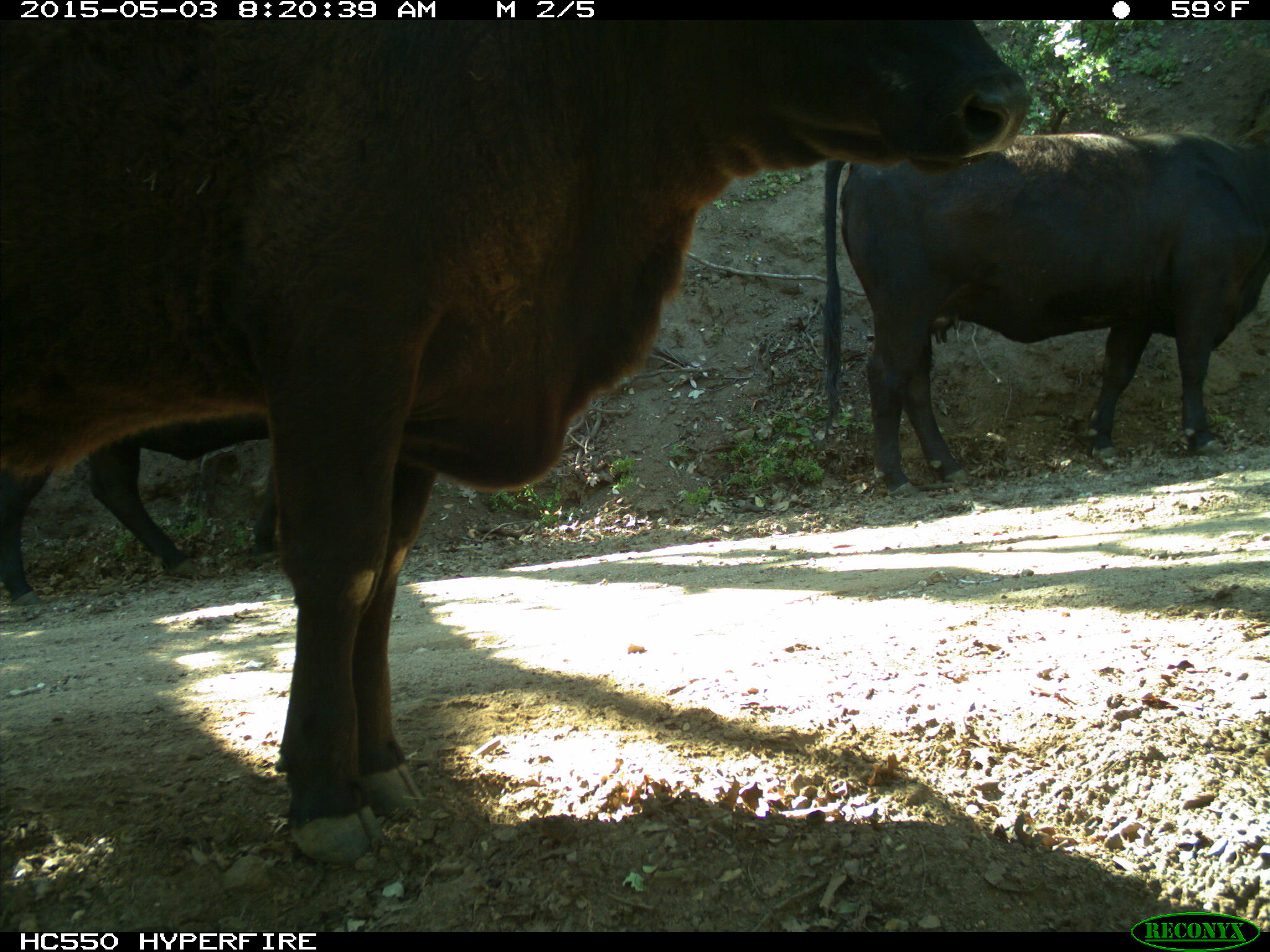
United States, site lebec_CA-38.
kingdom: Animalia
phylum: Chordata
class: Mammalia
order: Artiodactyla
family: Bovidae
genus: Bos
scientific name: Bos taurus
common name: domestic cow